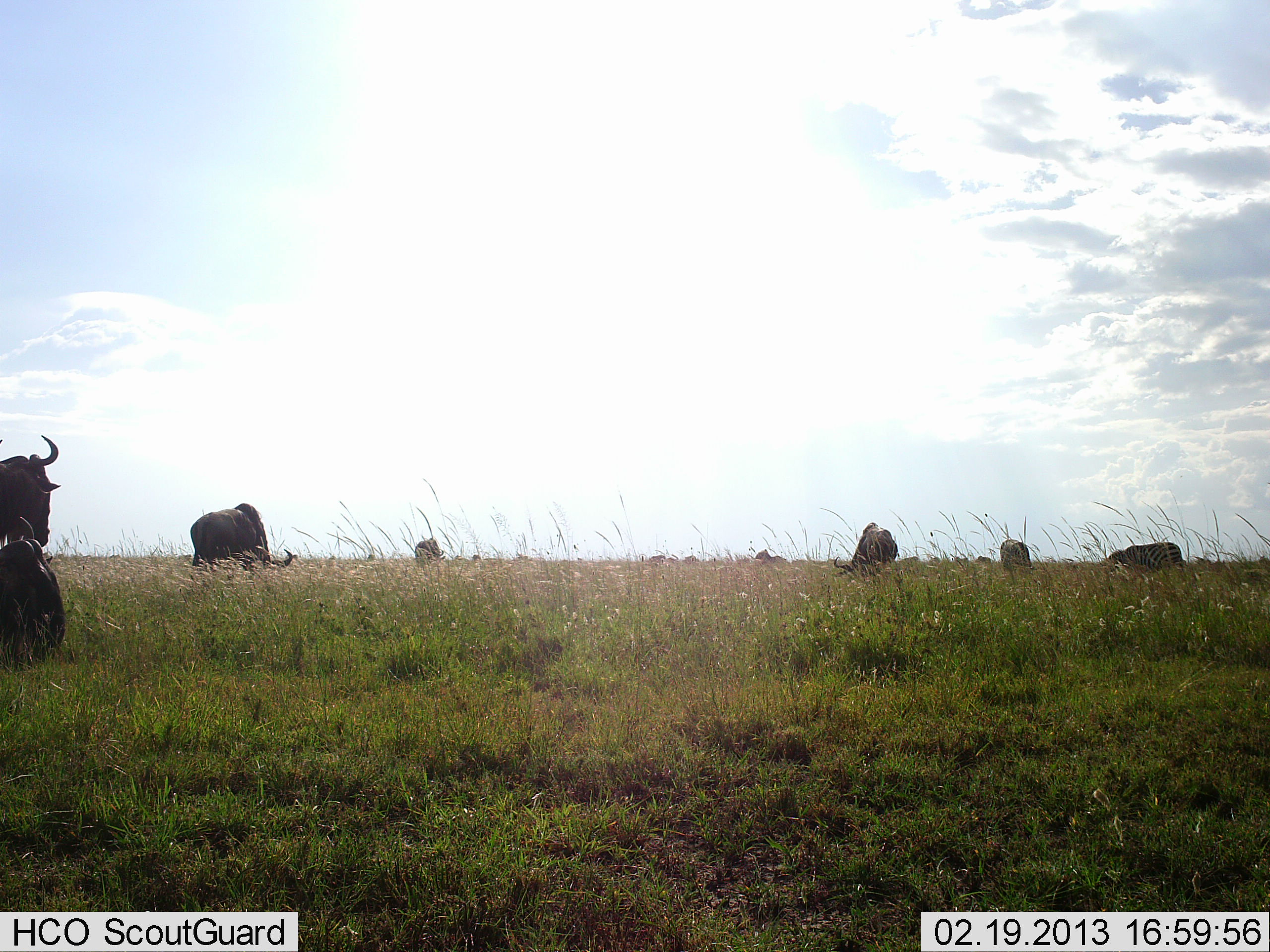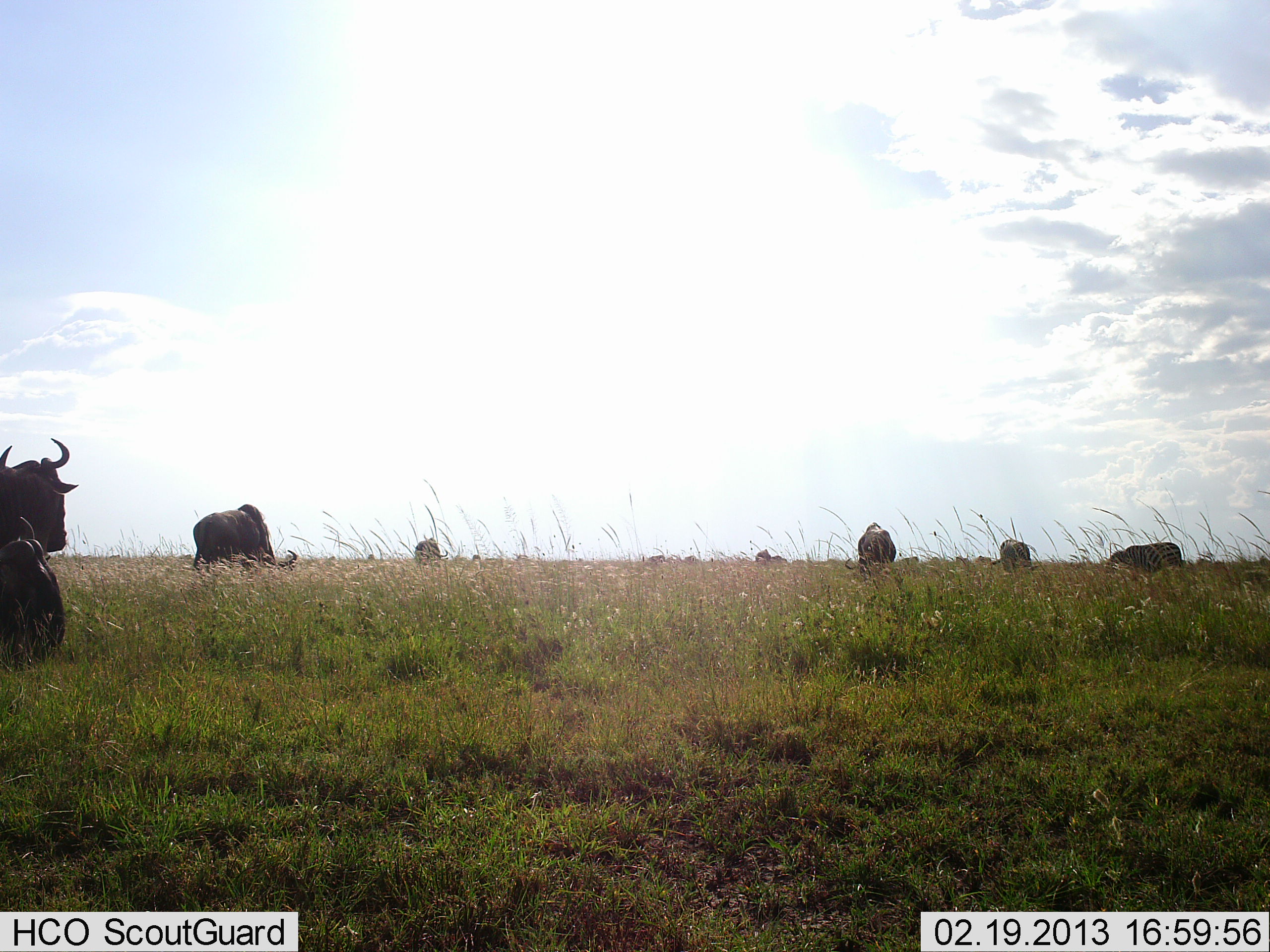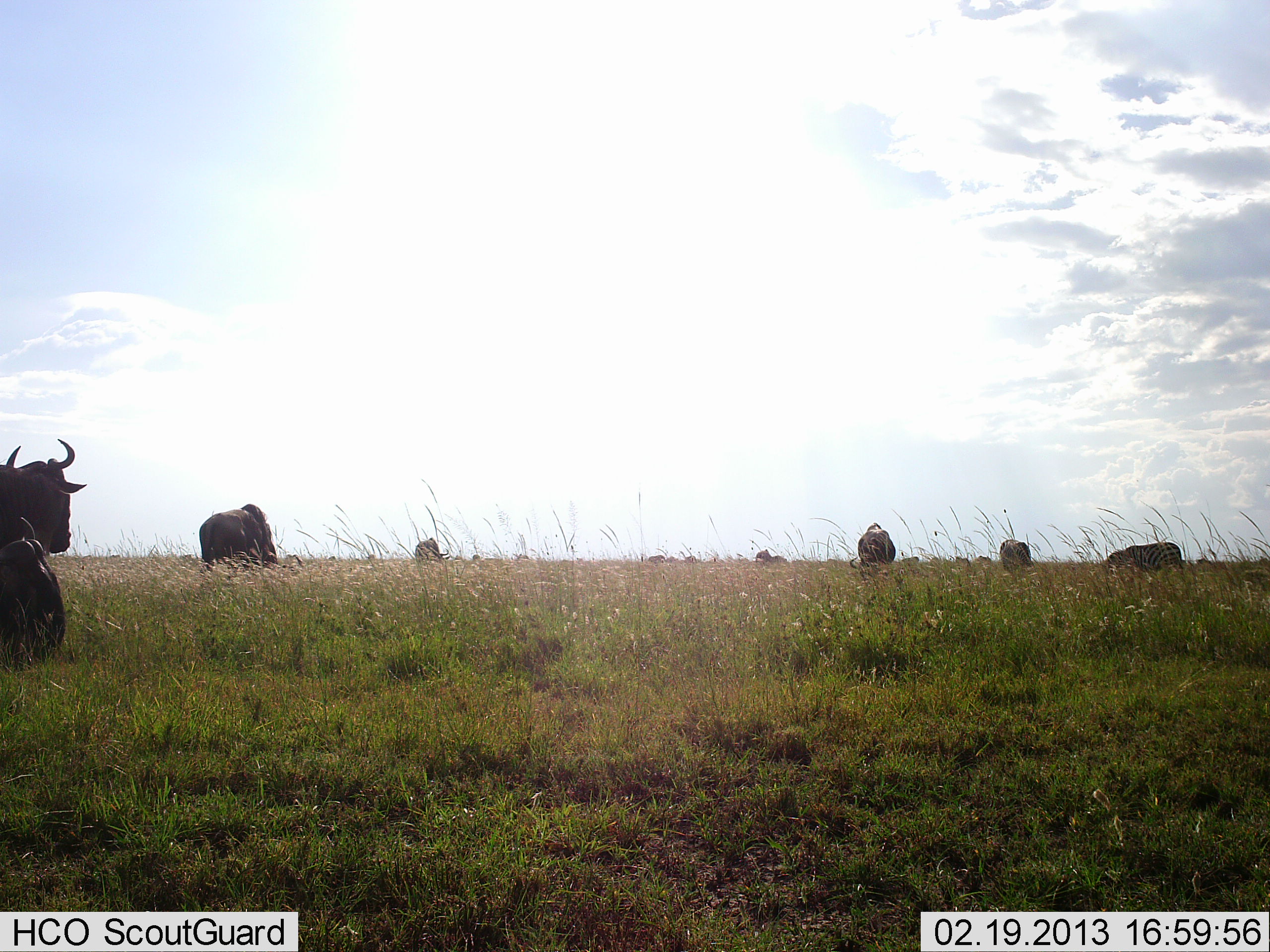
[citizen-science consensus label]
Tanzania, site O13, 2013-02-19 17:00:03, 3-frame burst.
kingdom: Animalia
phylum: Chordata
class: Mammalia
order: Artiodactyla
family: Bovidae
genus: Connochaetes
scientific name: Connochaetes taurinus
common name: blue wildebeest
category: wildebeest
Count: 7.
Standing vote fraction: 44%.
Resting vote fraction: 36%.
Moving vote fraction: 28%.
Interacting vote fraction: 0%.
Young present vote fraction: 0%.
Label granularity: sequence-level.